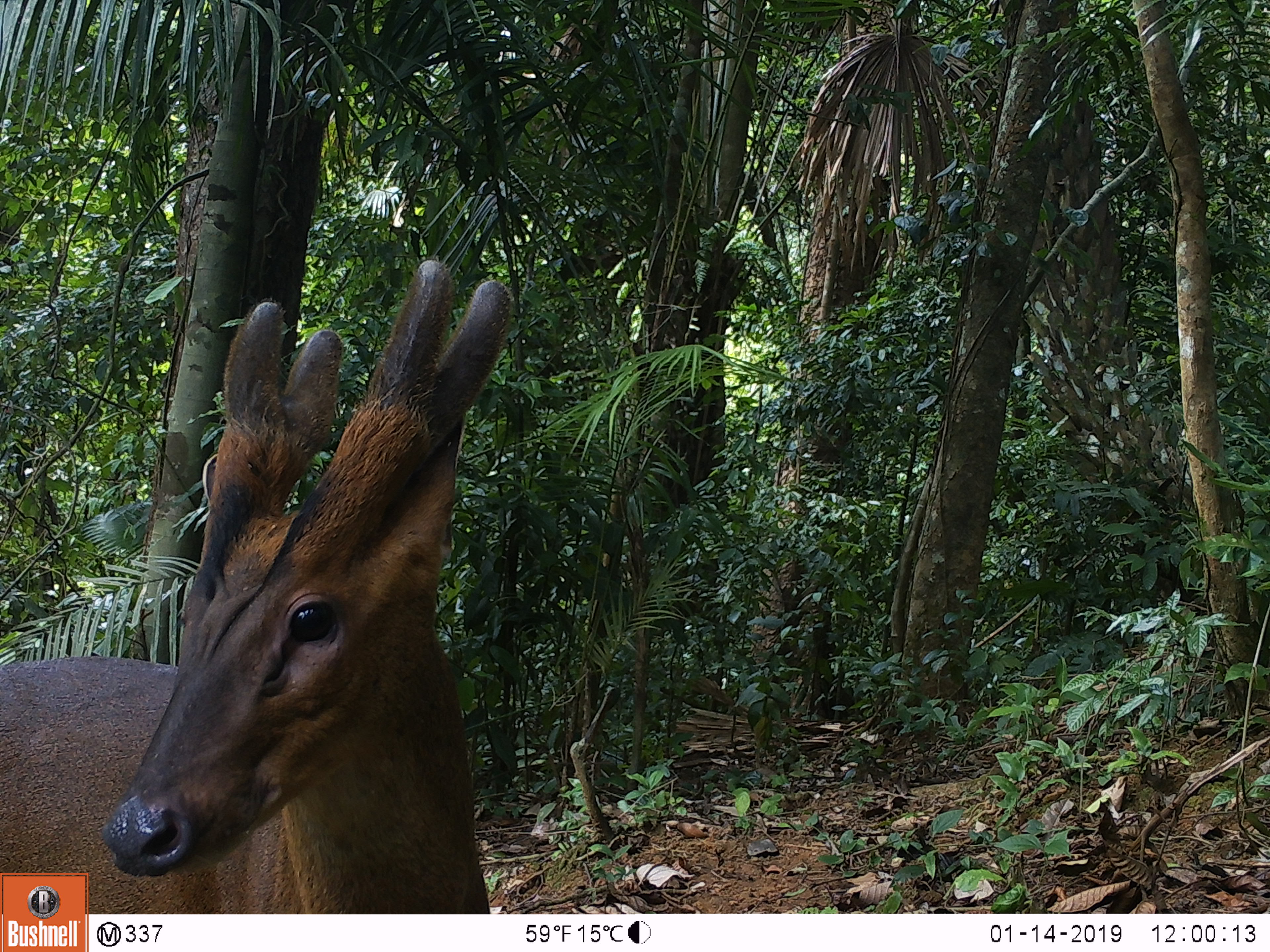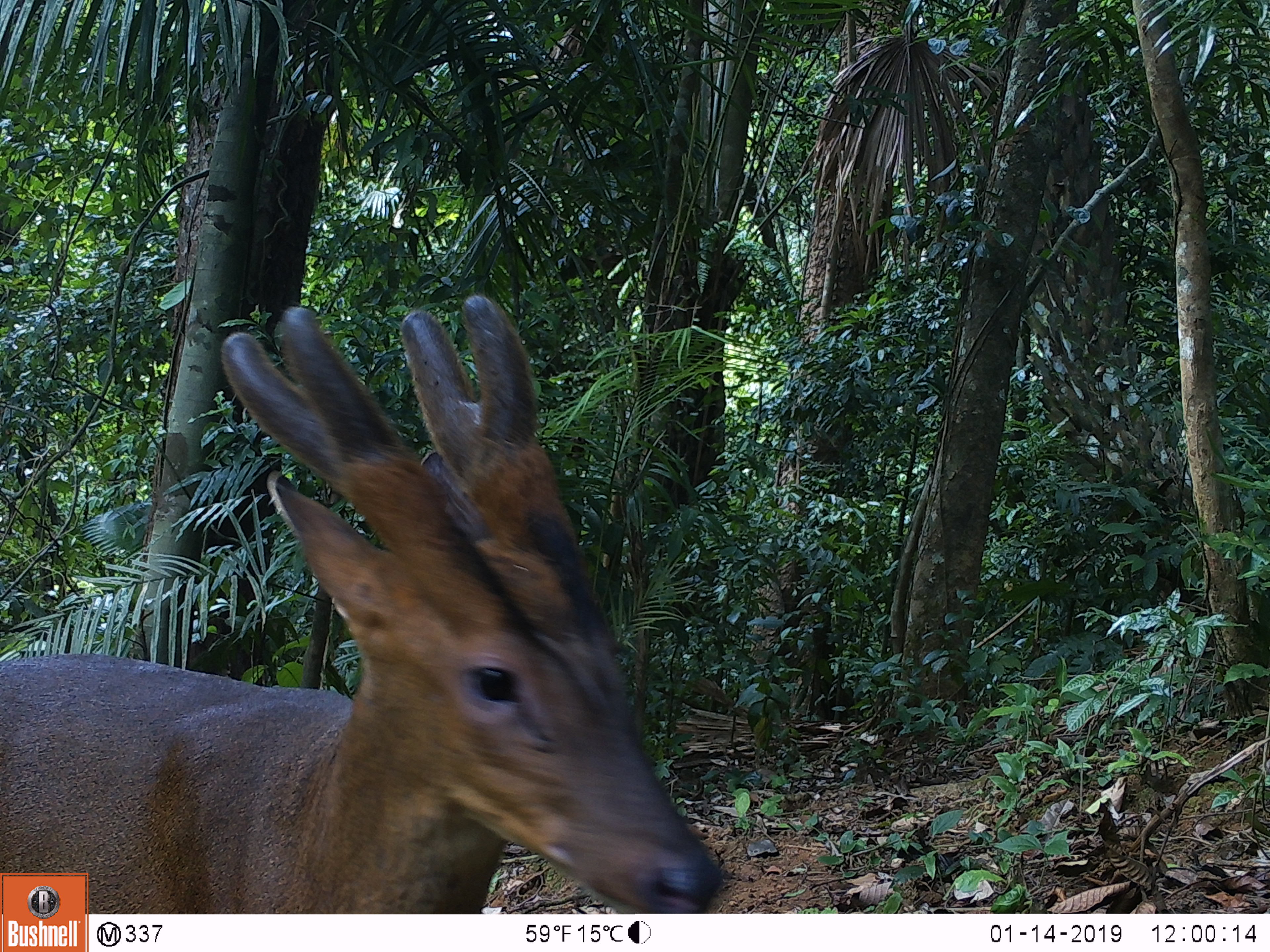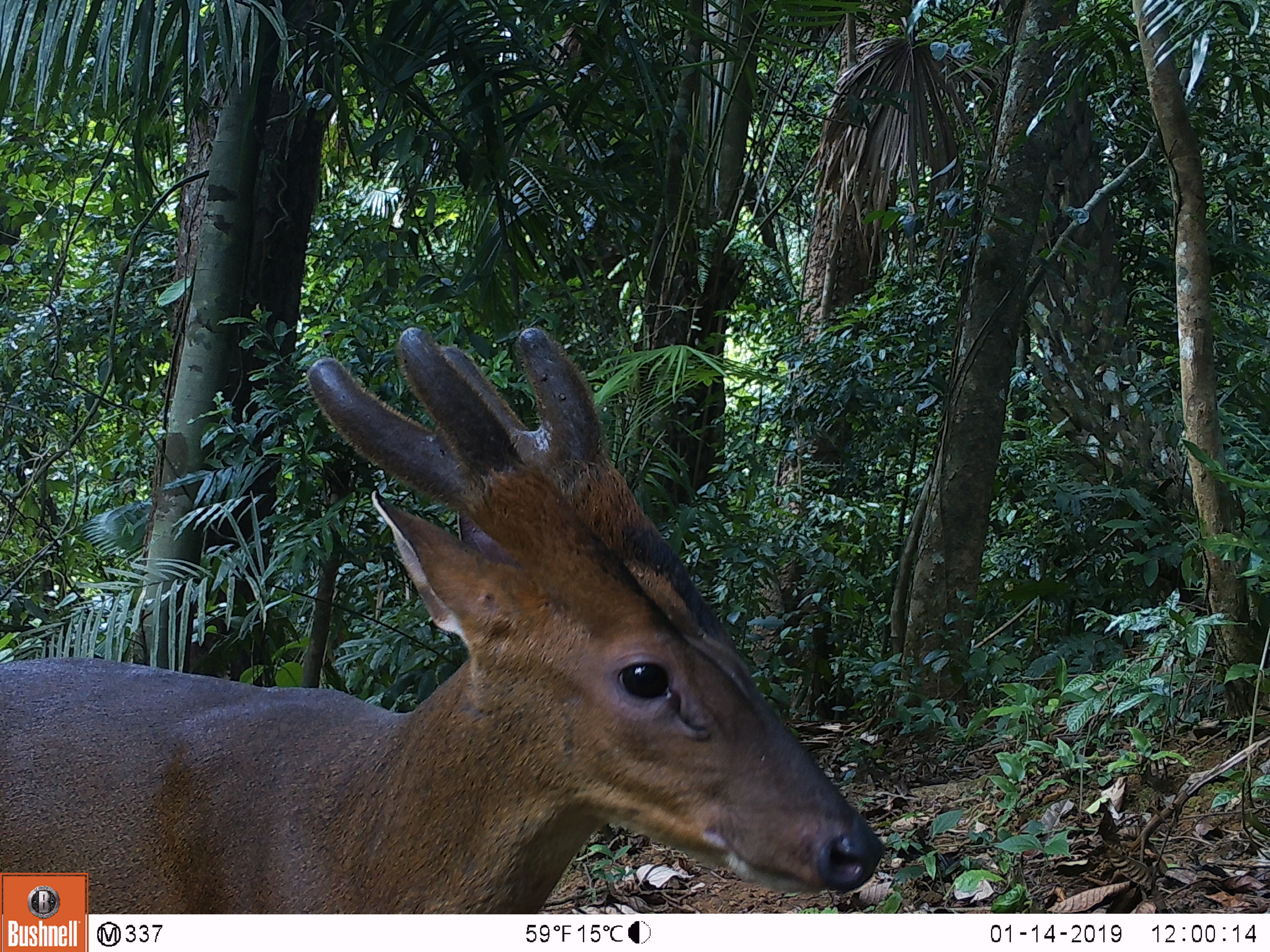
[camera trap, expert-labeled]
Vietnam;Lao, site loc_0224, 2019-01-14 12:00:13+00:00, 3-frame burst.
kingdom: Animalia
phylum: Chordata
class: Mammalia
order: Artiodactyla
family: Cervidae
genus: Muntiacus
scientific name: Muntiacus vuquangensis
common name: large-antlered muntjac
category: large antlered muntjac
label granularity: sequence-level